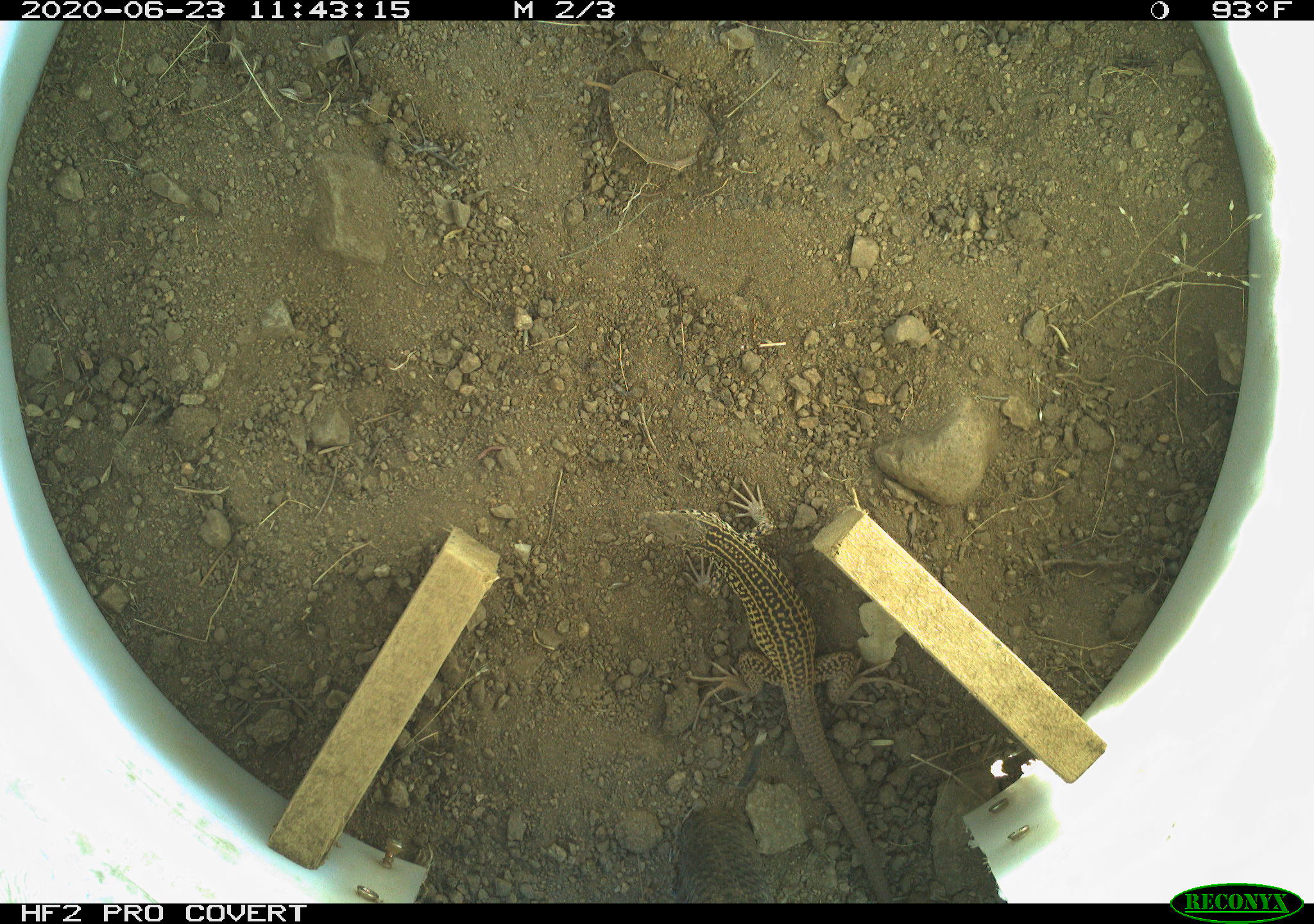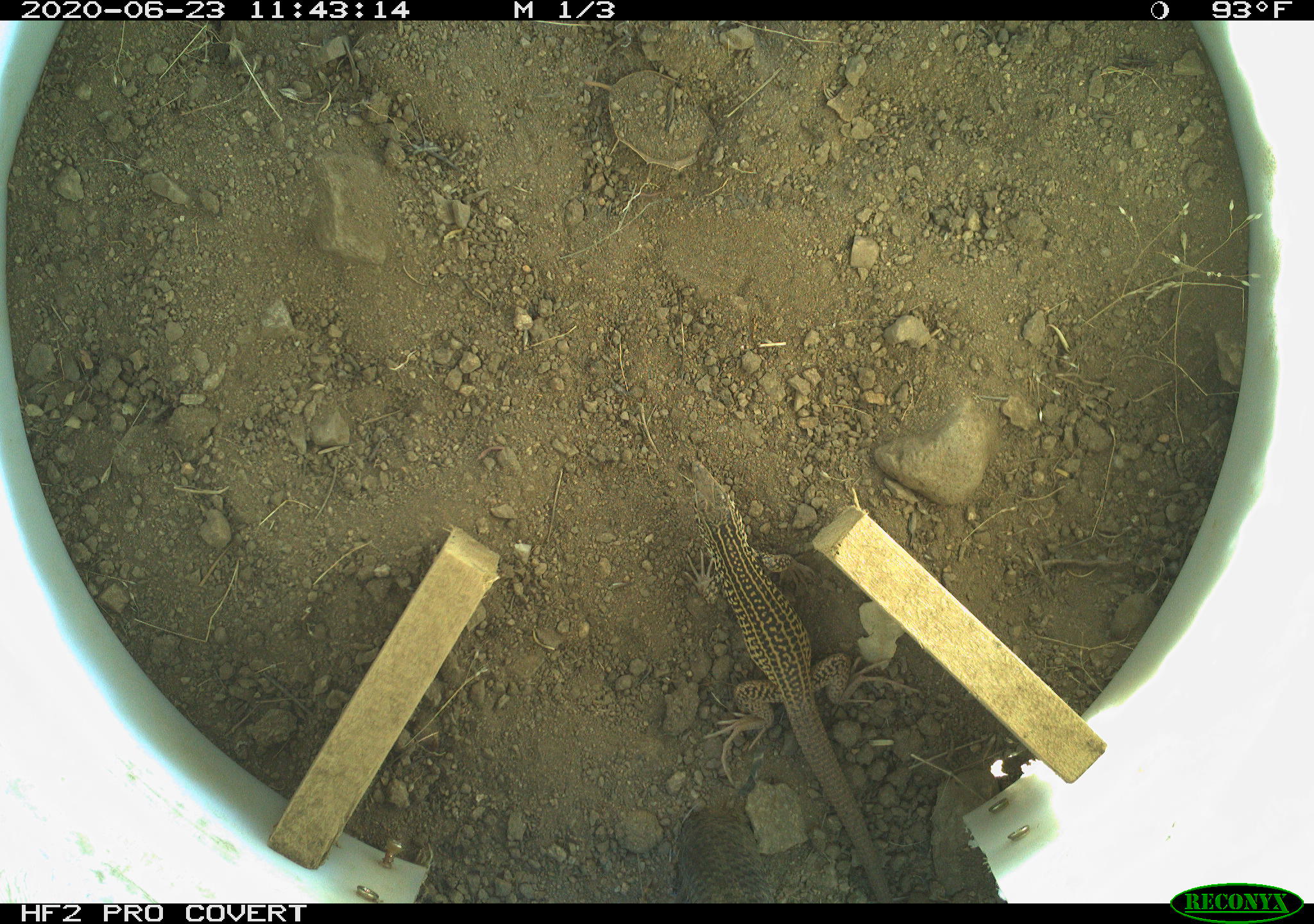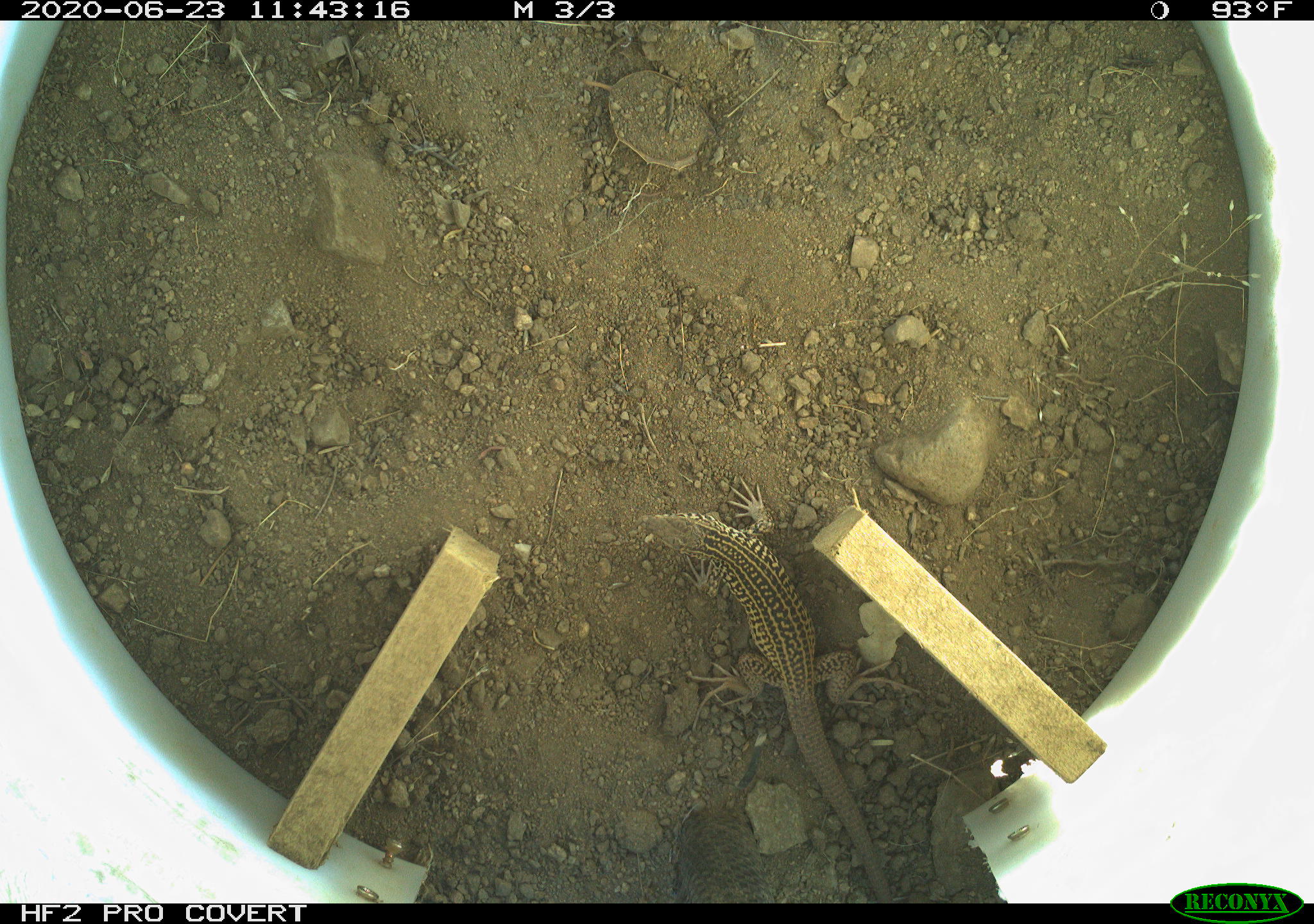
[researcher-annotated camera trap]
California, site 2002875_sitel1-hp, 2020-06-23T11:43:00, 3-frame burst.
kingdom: Animalia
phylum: Chordata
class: Reptilia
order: Squamata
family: Teiidae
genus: Aspidoscelis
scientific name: Aspidoscelis tigris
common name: western whiptail